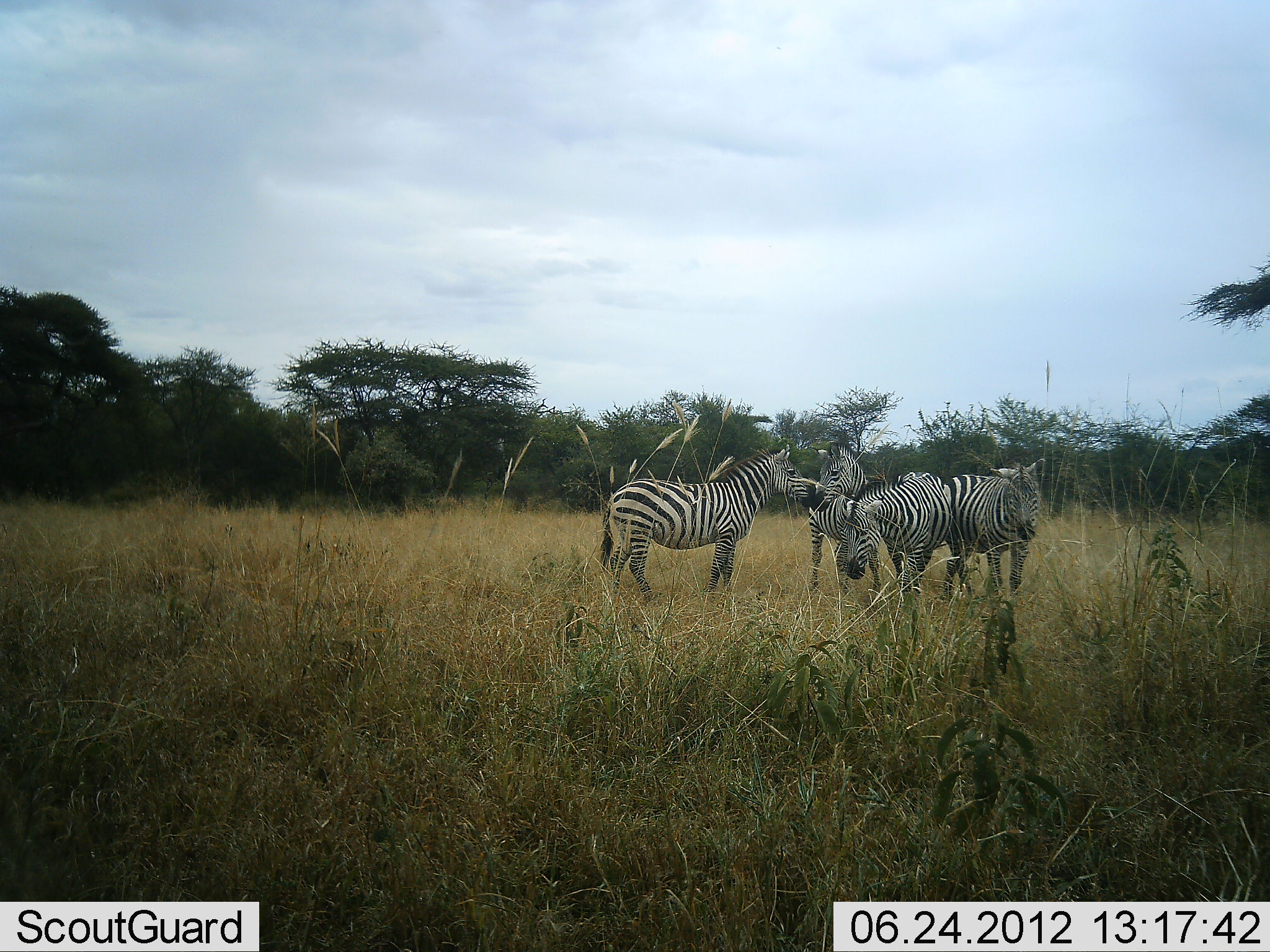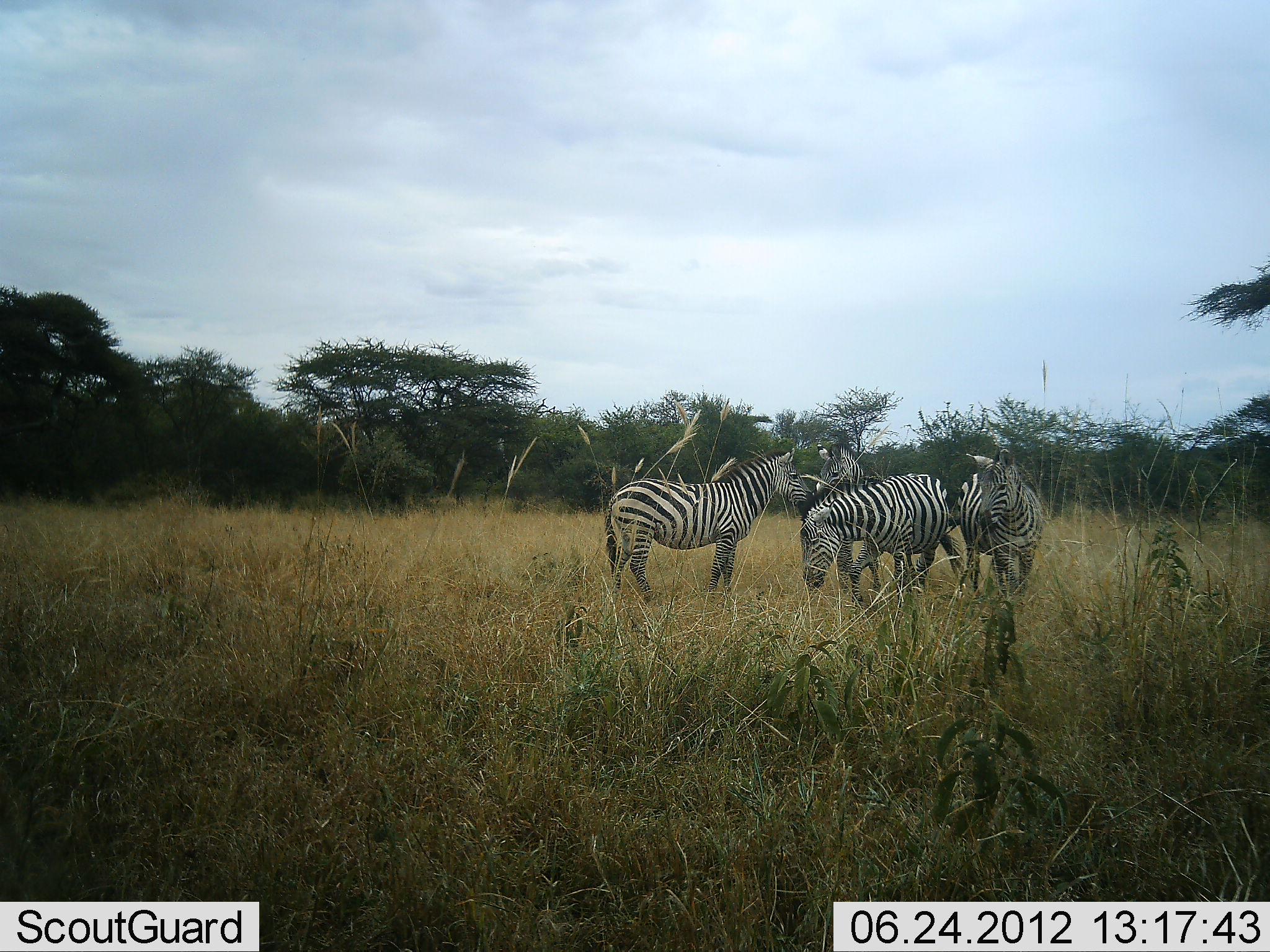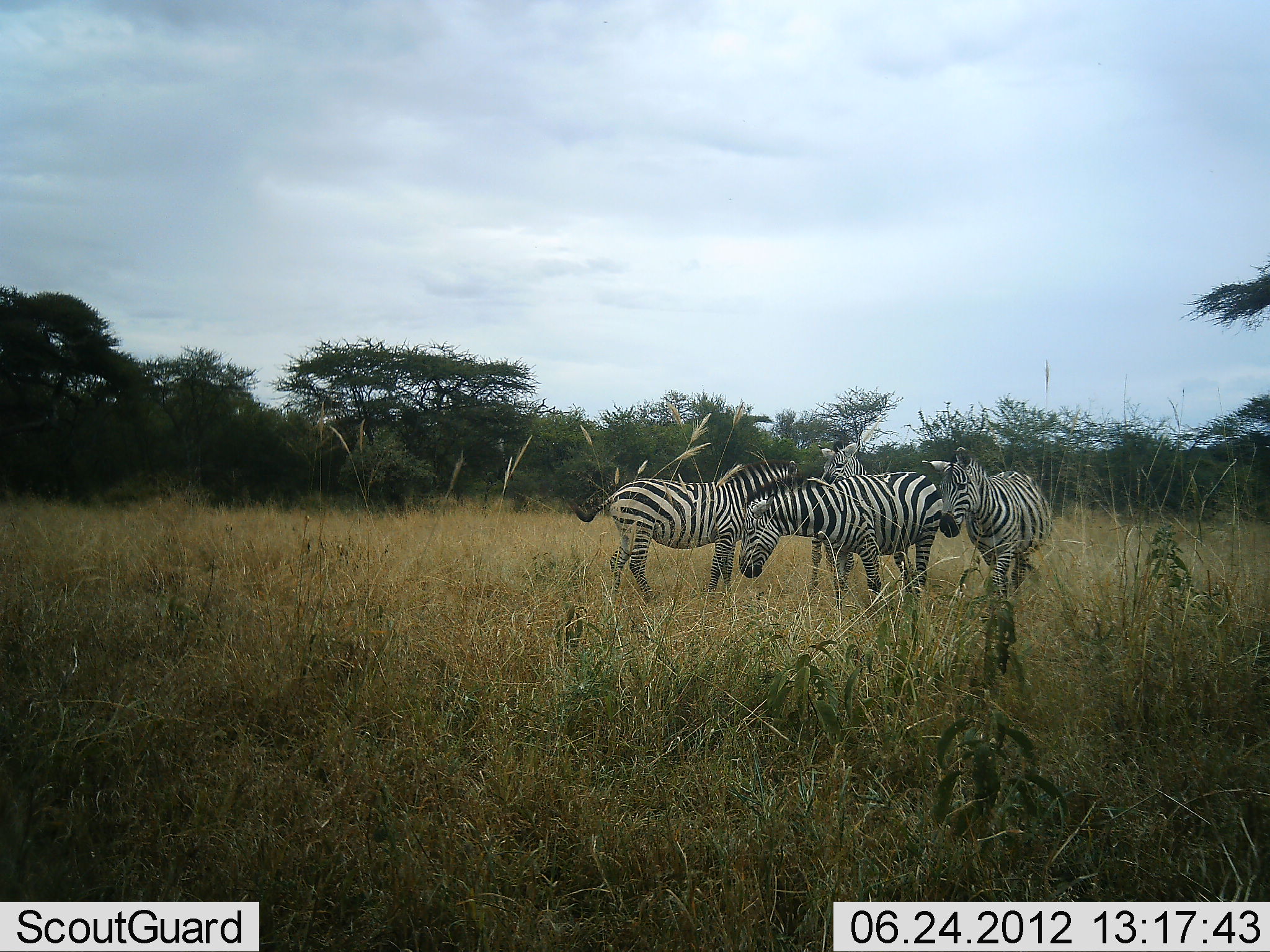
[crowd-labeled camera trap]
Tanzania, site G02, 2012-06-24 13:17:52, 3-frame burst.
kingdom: Animalia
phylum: Chordata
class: Mammalia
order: Perissodactyla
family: Equidae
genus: Equus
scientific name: Equus quagga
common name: plains zebra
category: zebra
Zebra (plains zebra) (Equus quagga), count 4. Behavior (volunteer vote fractions): standing 80%, resting 0%, moving 30%, interacting 50%. Young present (vote fraction): 0%. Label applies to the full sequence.